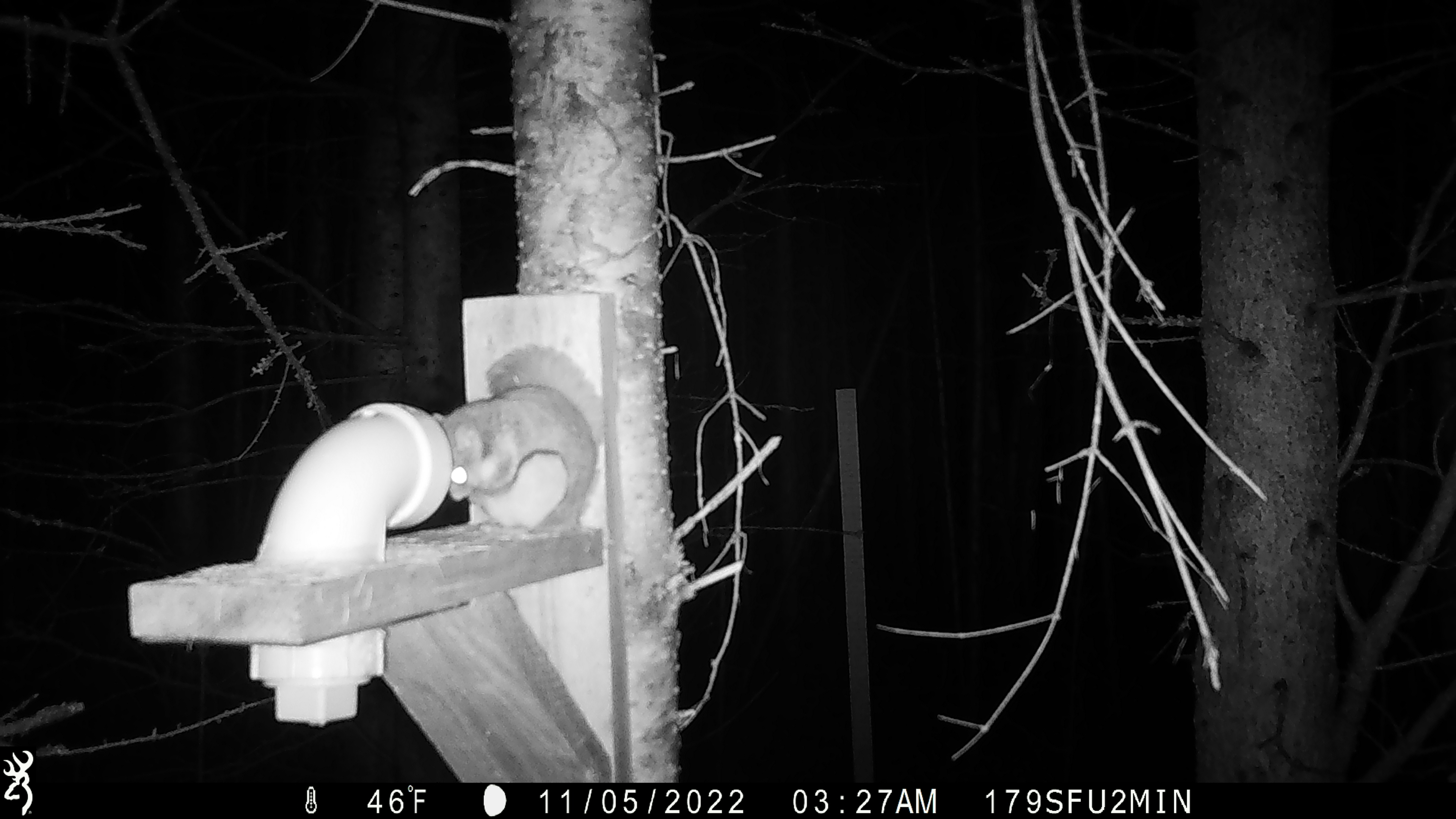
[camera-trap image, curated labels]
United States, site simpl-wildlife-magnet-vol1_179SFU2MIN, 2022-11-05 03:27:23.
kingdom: Animalia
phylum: Chordata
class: Mammalia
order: Rodentia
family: Sciuridae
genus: Glaucomys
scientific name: Glaucomys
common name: flying squirrel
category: flying squirrel sp.